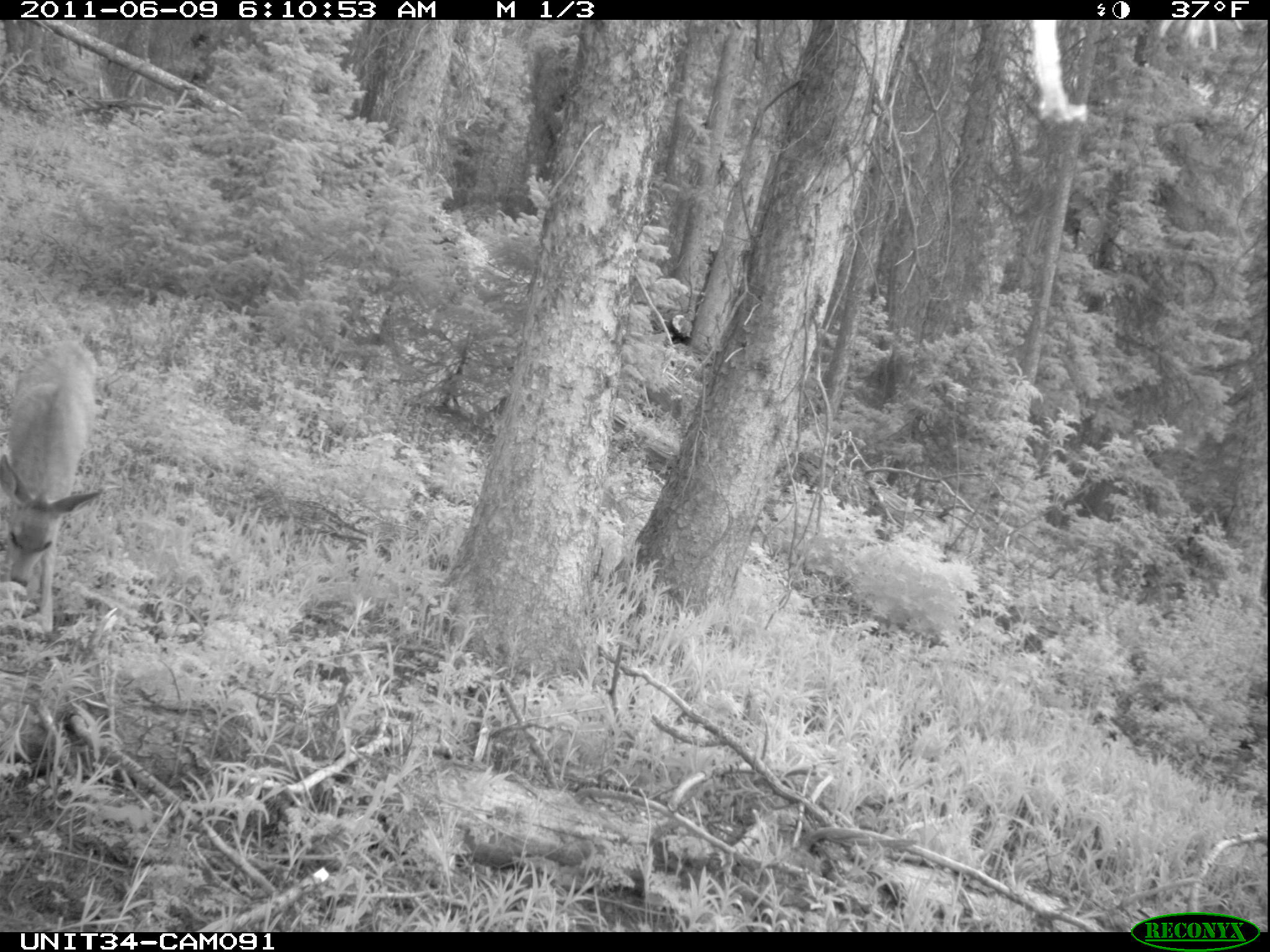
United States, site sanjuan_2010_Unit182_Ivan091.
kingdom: Animalia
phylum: Chordata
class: Mammalia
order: Artiodactyla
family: Cervidae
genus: Odocoileus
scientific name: Odocoileus hemionus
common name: mule deer